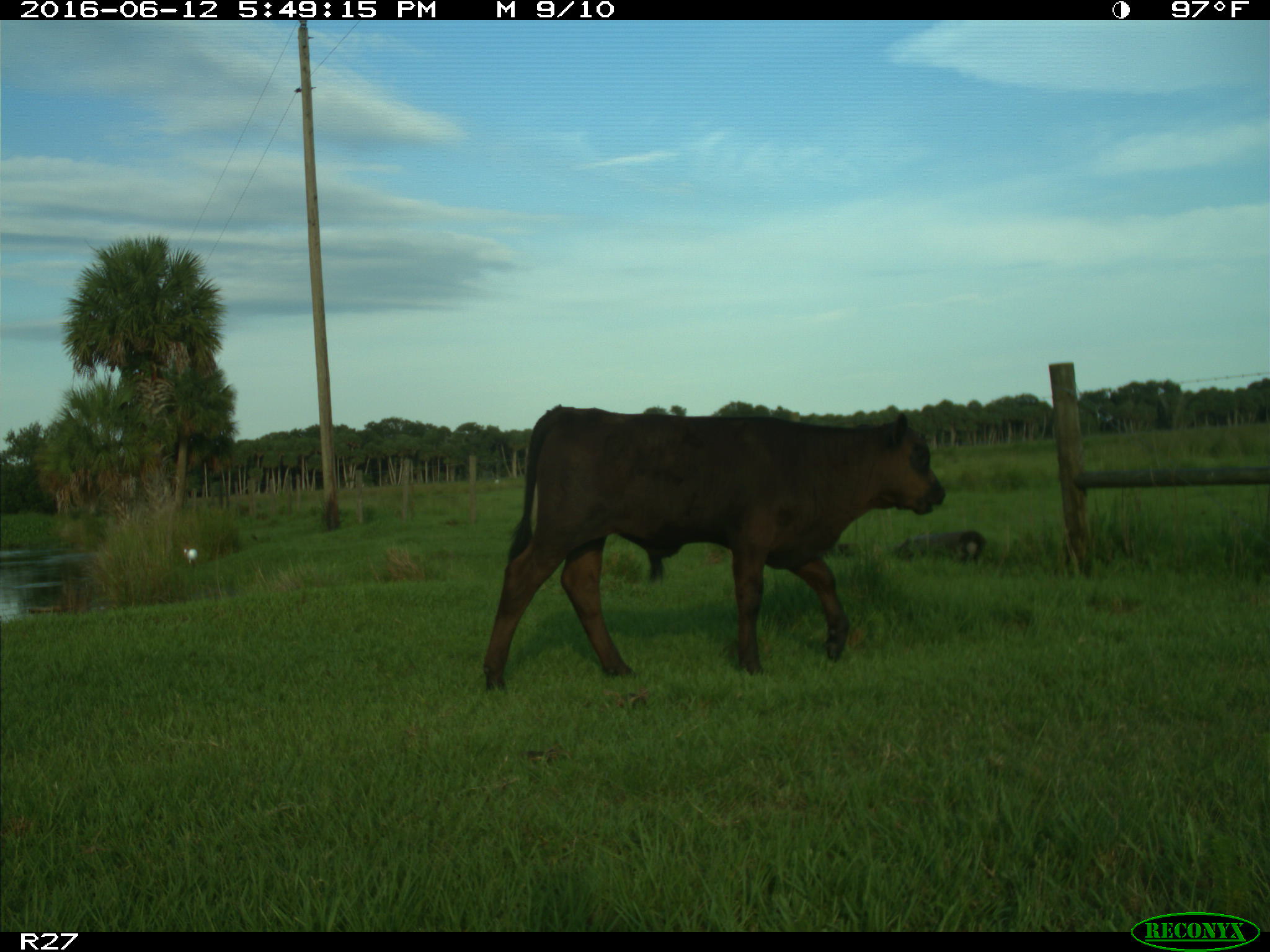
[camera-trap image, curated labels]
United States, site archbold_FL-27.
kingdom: Animalia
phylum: Chordata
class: Mammalia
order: Artiodactyla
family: Bovidae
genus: Bos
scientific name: Bos taurus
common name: domestic cow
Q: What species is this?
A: Bos taurus (domestic cow).